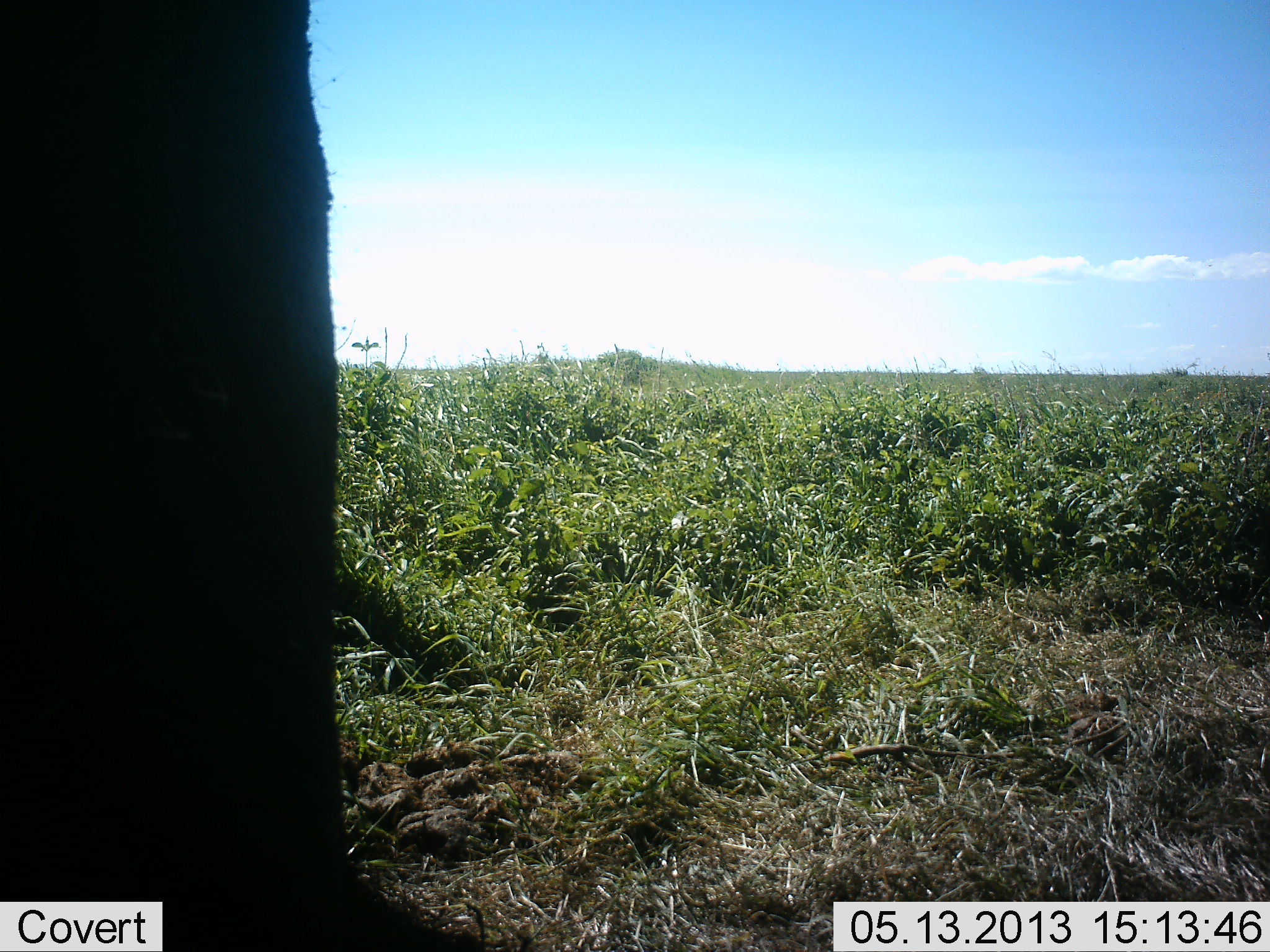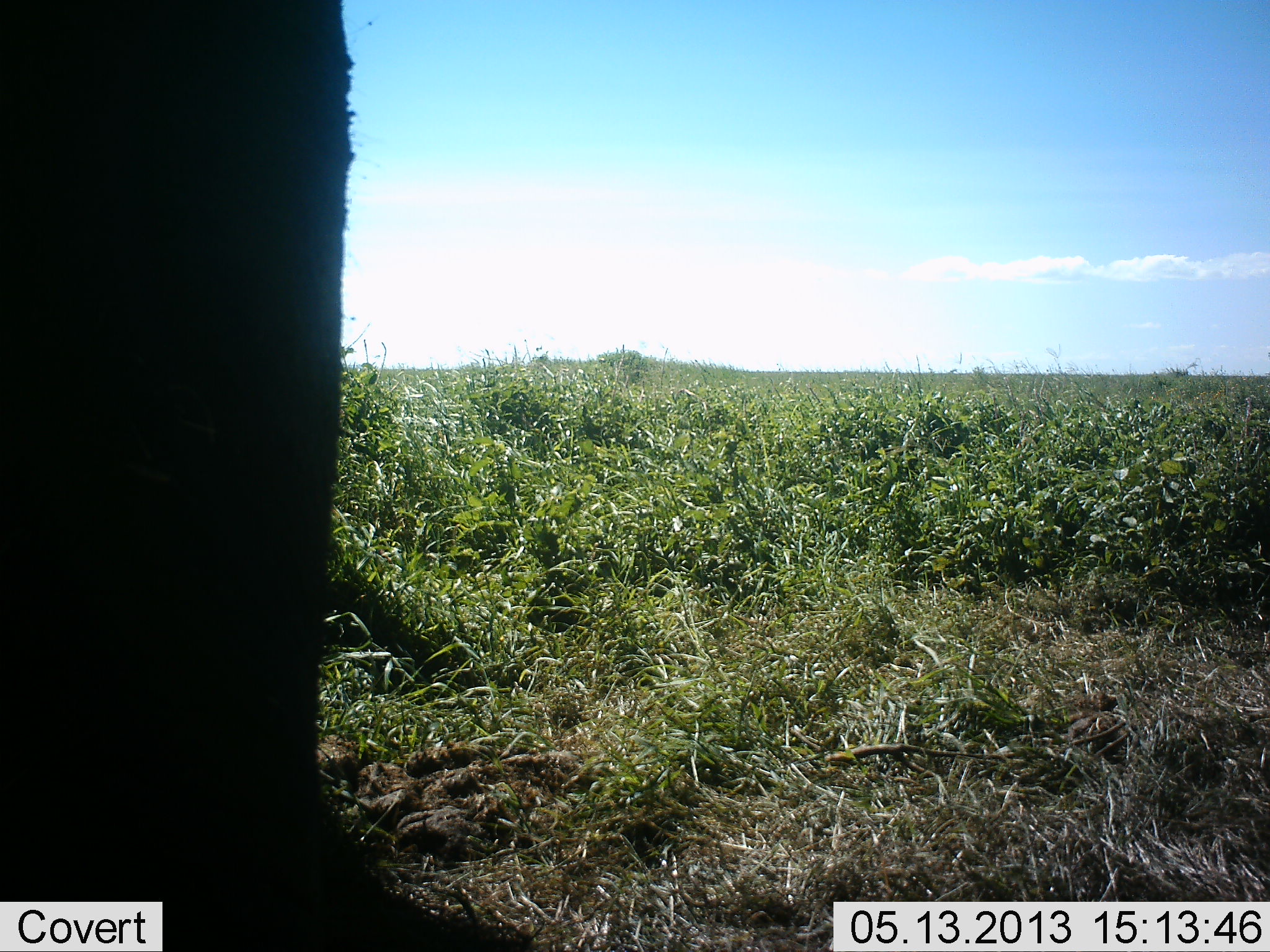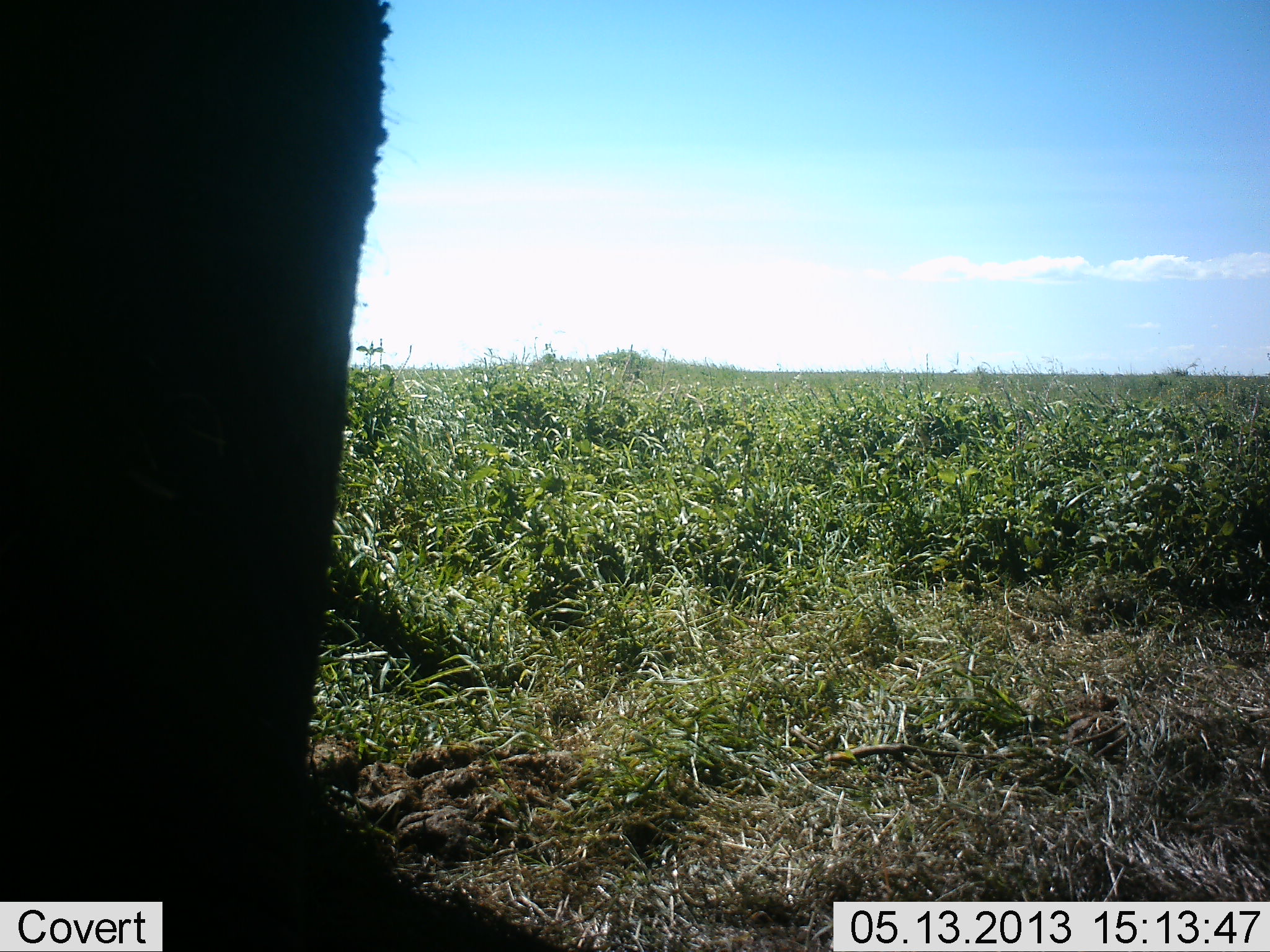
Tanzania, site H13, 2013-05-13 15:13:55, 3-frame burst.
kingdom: Animalia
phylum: Chordata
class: Mammalia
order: Proboscidea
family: Elephantidae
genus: Loxodonta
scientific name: Loxodonta africana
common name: african bush elephant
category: elephant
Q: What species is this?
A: Elephant (african bush elephant) (Loxodonta africana).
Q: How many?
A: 1.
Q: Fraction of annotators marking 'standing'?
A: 96%.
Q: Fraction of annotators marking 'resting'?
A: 0%.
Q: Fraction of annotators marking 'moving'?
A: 4%.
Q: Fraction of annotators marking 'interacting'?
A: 0%.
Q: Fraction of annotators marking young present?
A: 0%.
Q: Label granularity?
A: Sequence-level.